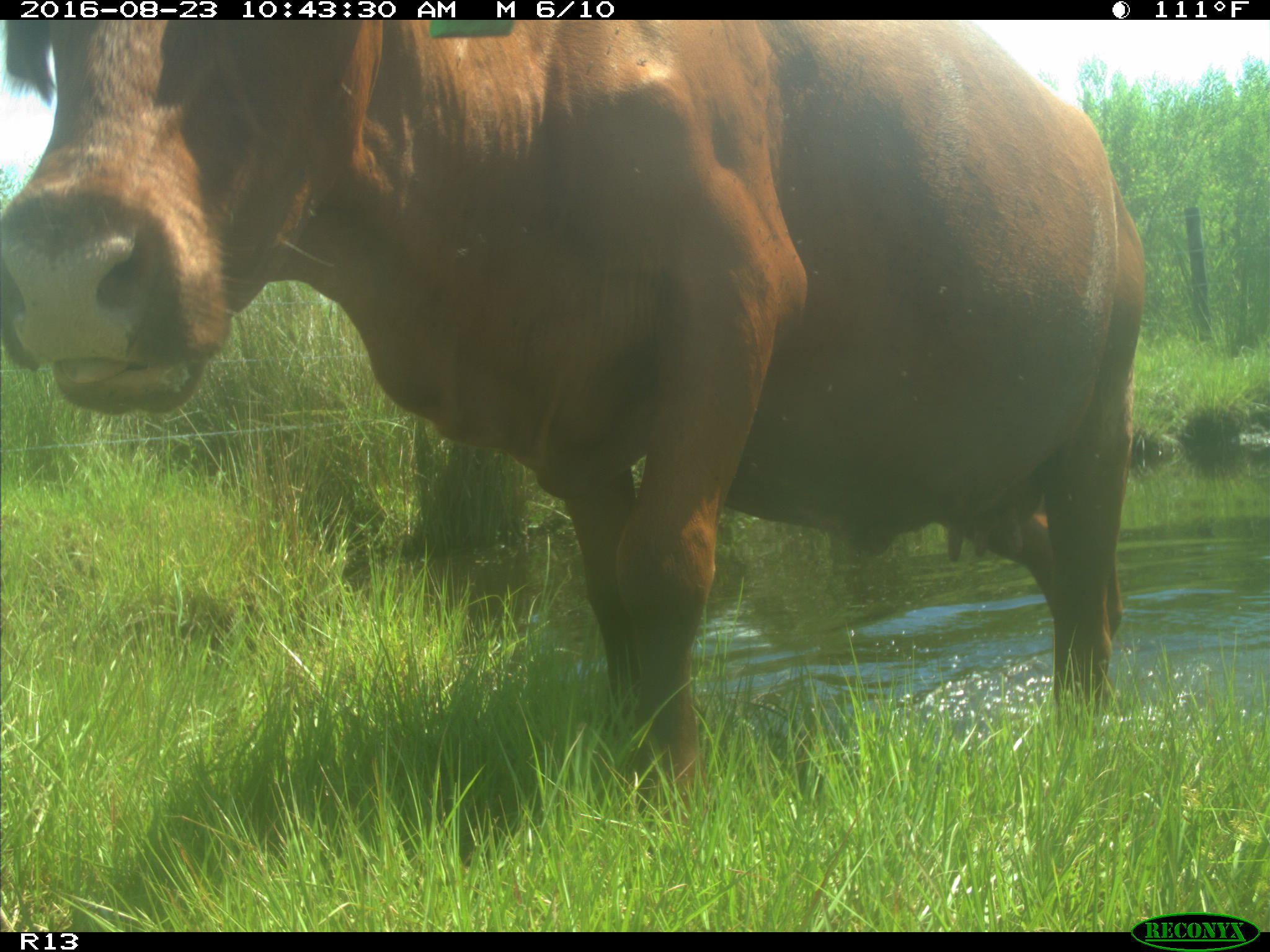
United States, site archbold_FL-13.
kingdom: Animalia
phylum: Chordata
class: Mammalia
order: Artiodactyla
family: Bovidae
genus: Bos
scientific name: Bos taurus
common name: domestic cow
Bos taurus (domestic cow).